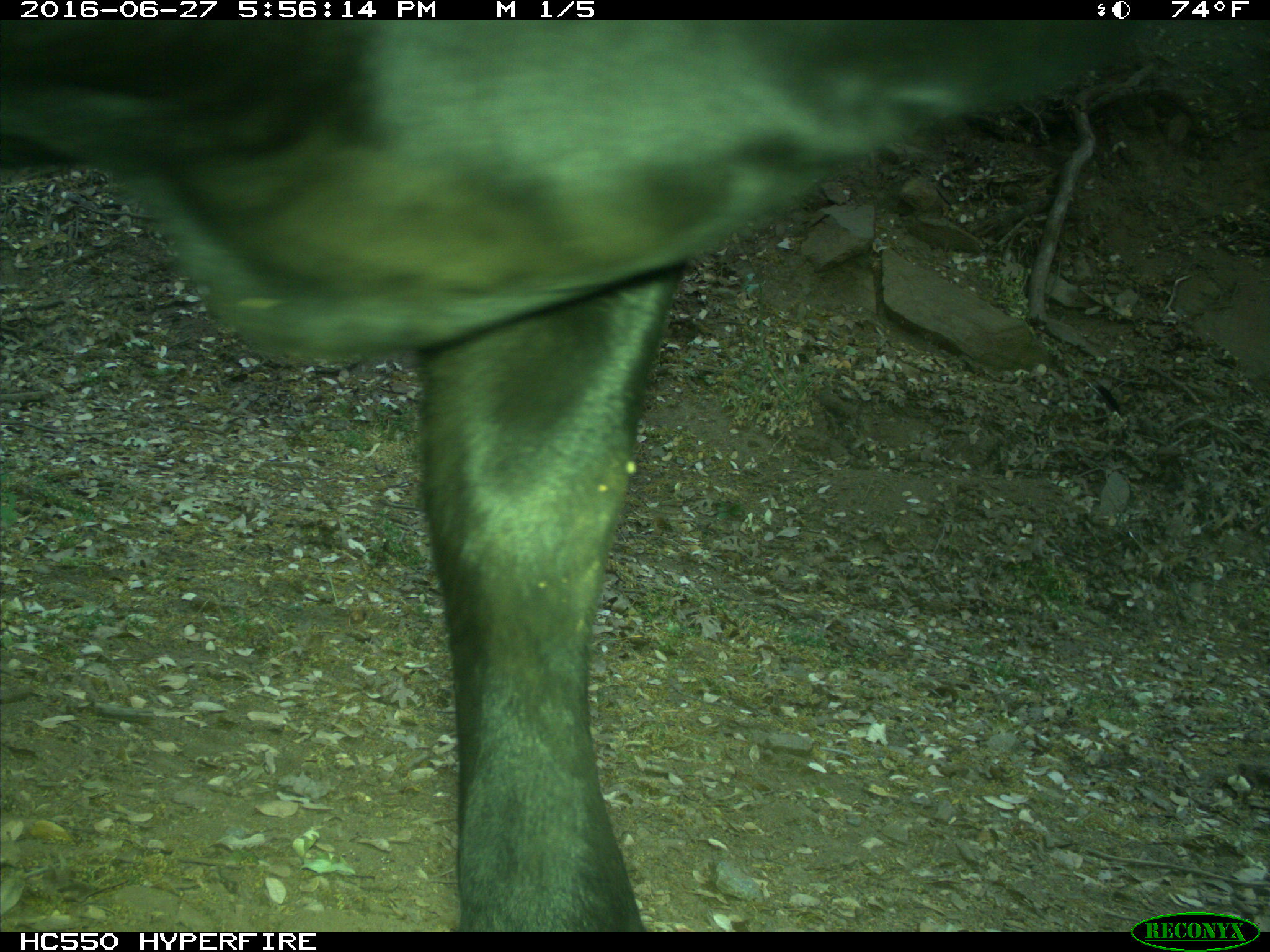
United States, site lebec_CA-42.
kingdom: Animalia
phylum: Chordata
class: Mammalia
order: Artiodactyla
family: Bovidae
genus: Bos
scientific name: Bos taurus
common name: domestic cow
Bos taurus (domestic cow).